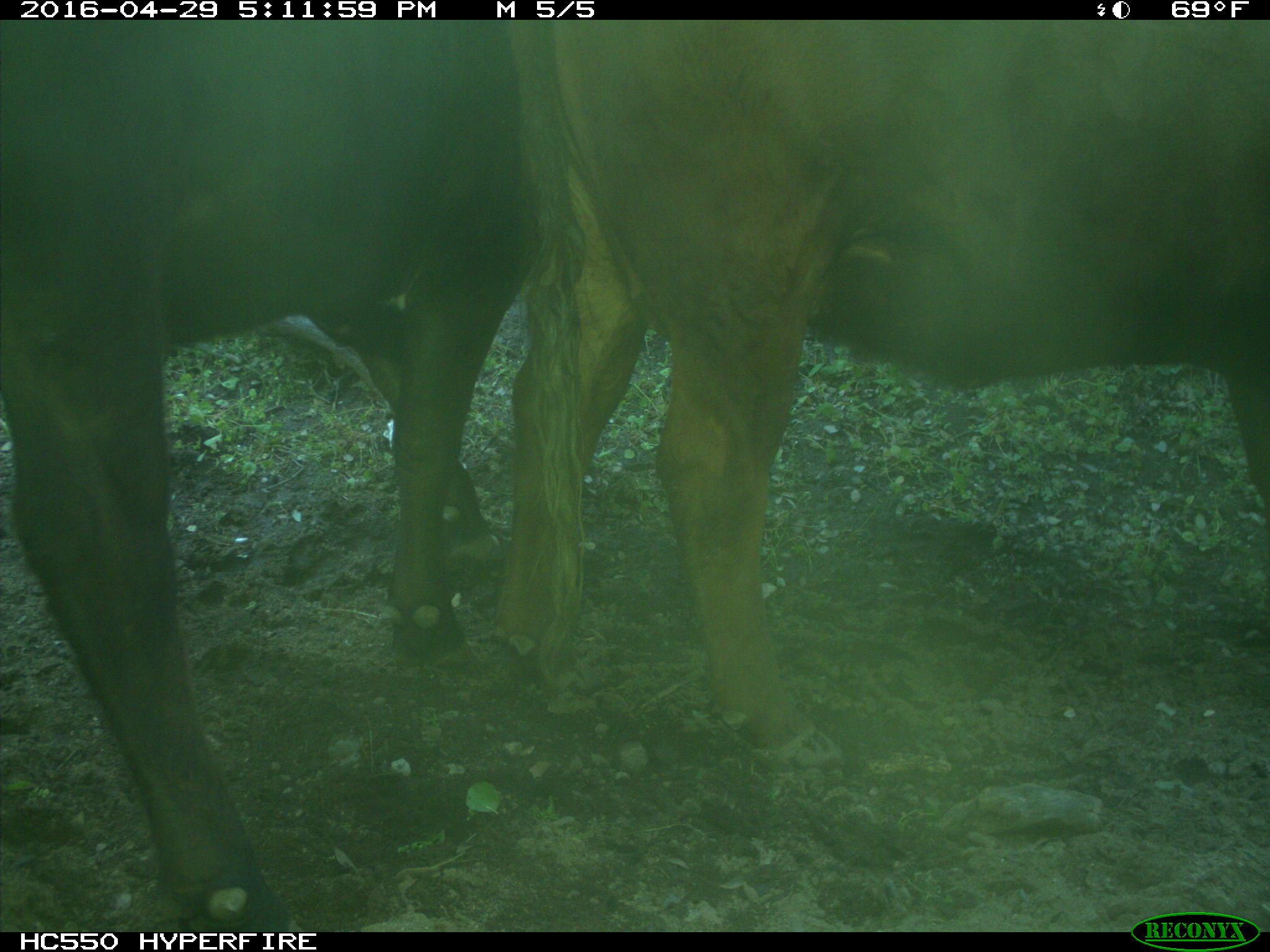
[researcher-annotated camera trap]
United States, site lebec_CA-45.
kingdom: Animalia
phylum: Chordata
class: Mammalia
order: Artiodactyla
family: Bovidae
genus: Bos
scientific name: Bos taurus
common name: domestic cow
Bos taurus (domestic cow).